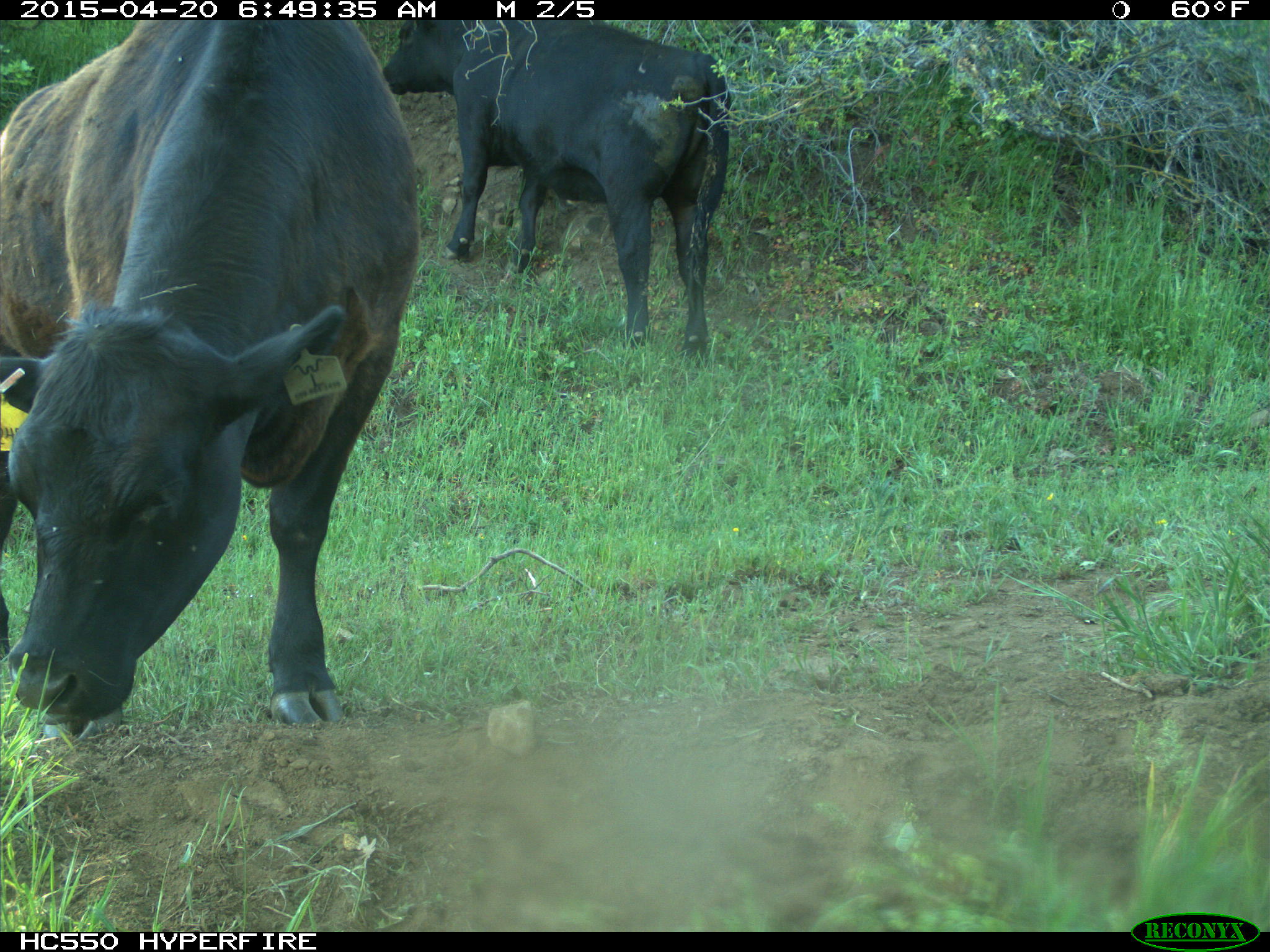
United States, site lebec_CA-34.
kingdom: Animalia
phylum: Chordata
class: Mammalia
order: Artiodactyla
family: Bovidae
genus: Bos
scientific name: Bos taurus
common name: domestic cow